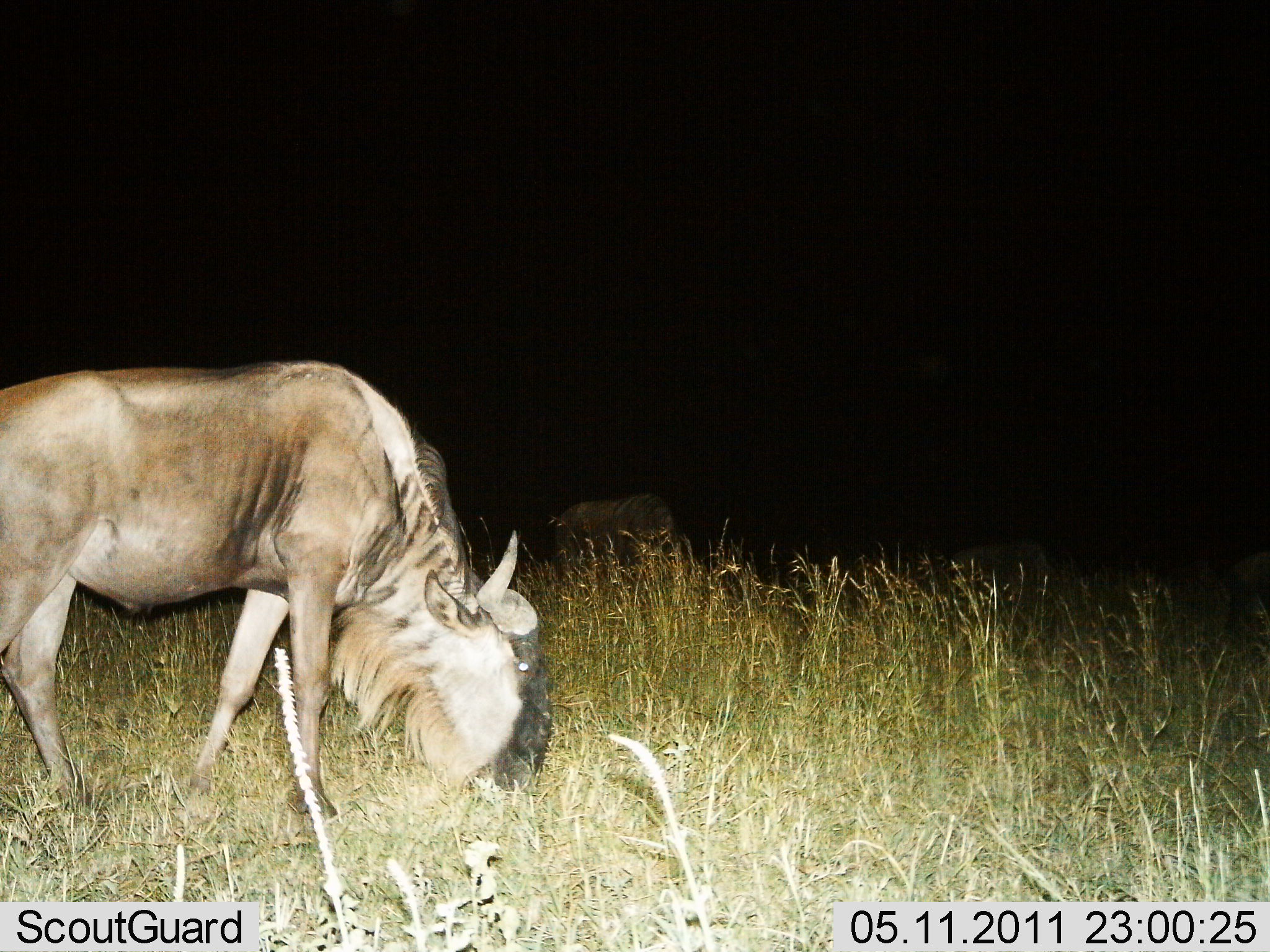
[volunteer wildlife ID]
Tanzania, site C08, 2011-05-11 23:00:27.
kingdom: Animalia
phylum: Chordata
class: Mammalia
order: Artiodactyla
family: Bovidae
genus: Connochaetes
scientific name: Connochaetes taurinus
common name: blue wildebeest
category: wildebeest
Wildebeest (blue wildebeest) (Connochaetes taurinus), count 2. Behavior (volunteer vote fractions): standing 29%, resting 0%, moving 0%, interacting 0%. Young present (vote fraction): 0%. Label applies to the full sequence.